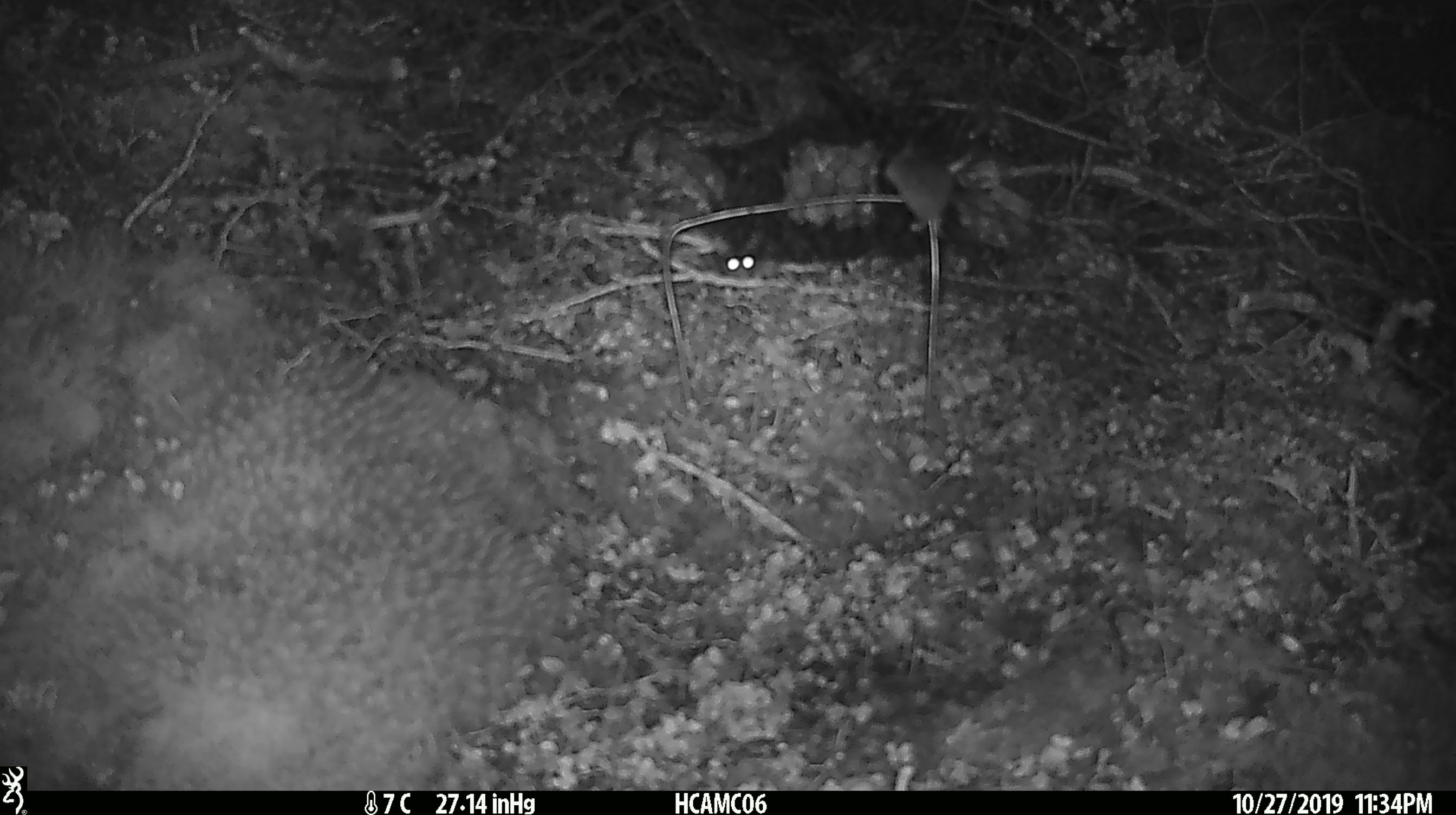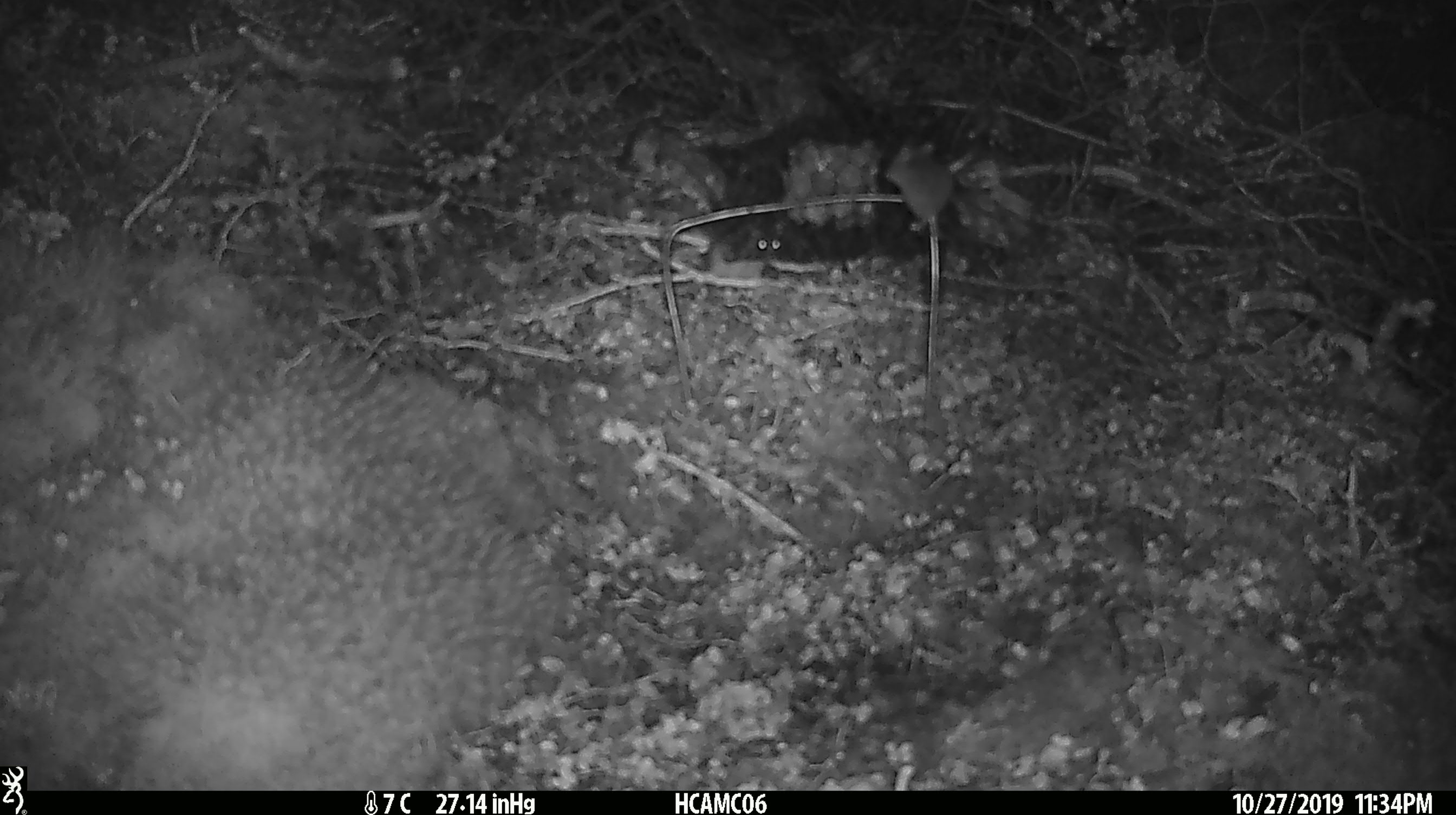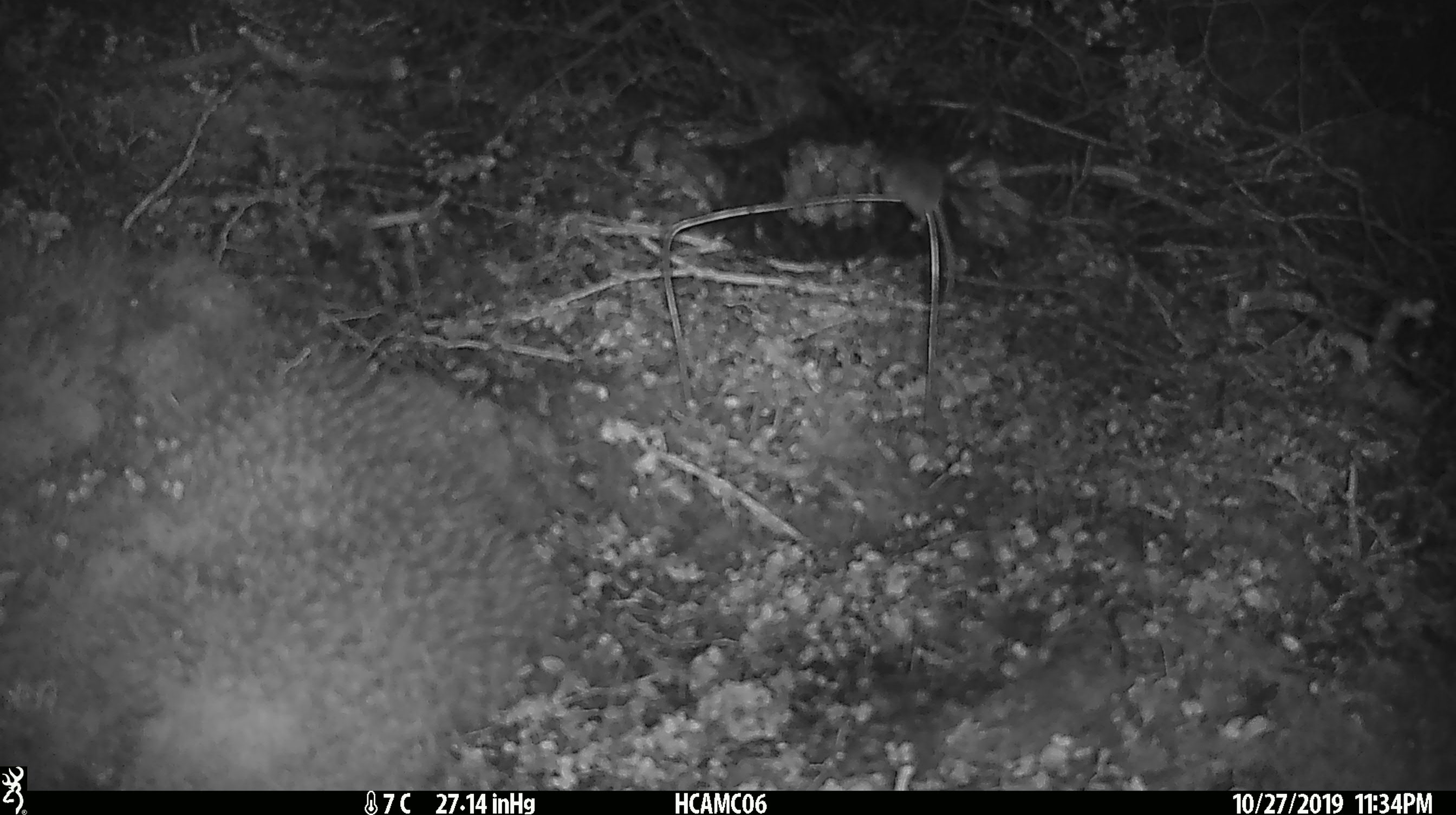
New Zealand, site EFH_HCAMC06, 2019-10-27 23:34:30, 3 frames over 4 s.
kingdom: Animalia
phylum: Chordata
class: Mammalia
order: Rodentia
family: Muridae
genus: Mus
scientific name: Mus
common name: mouse